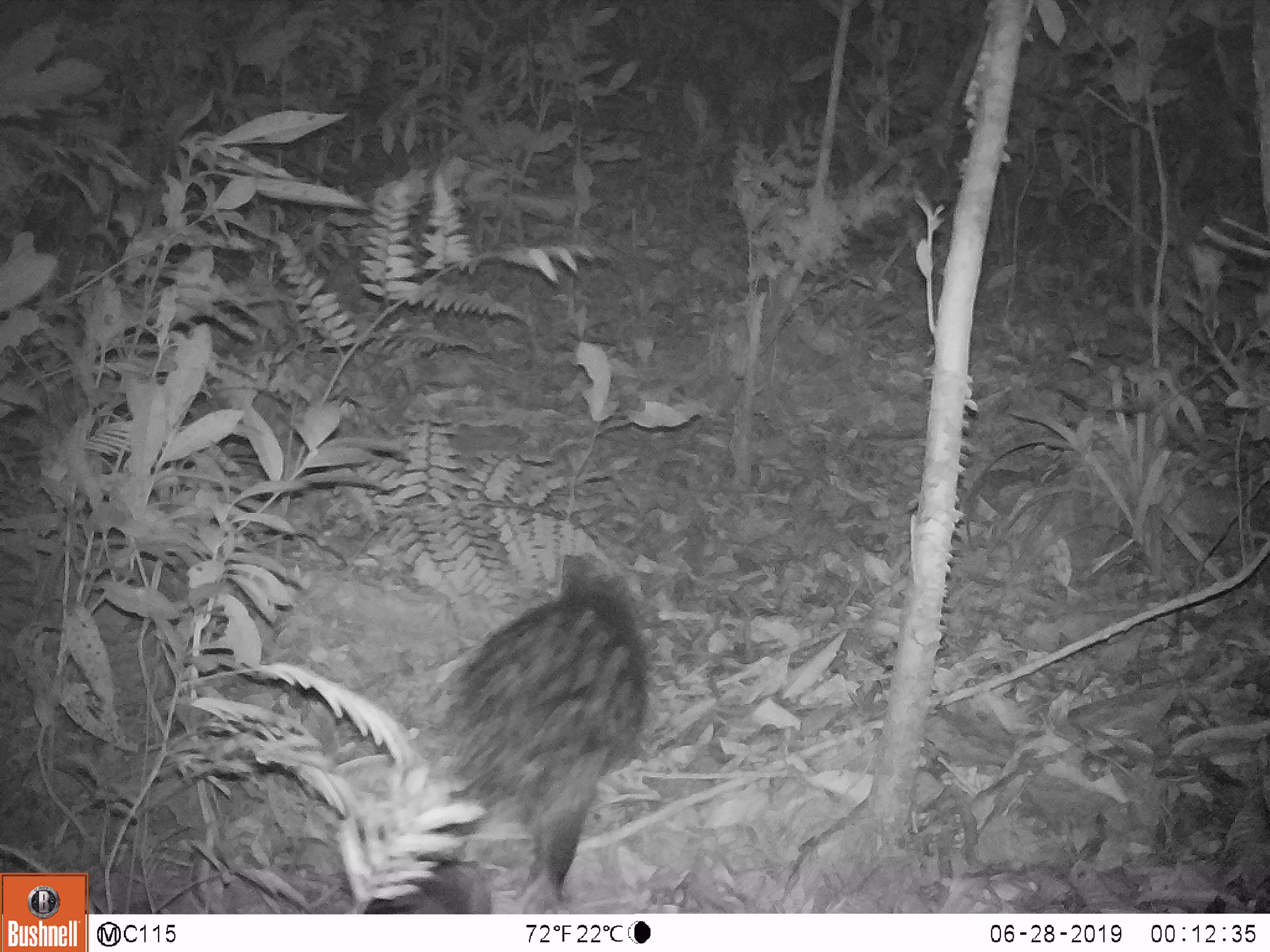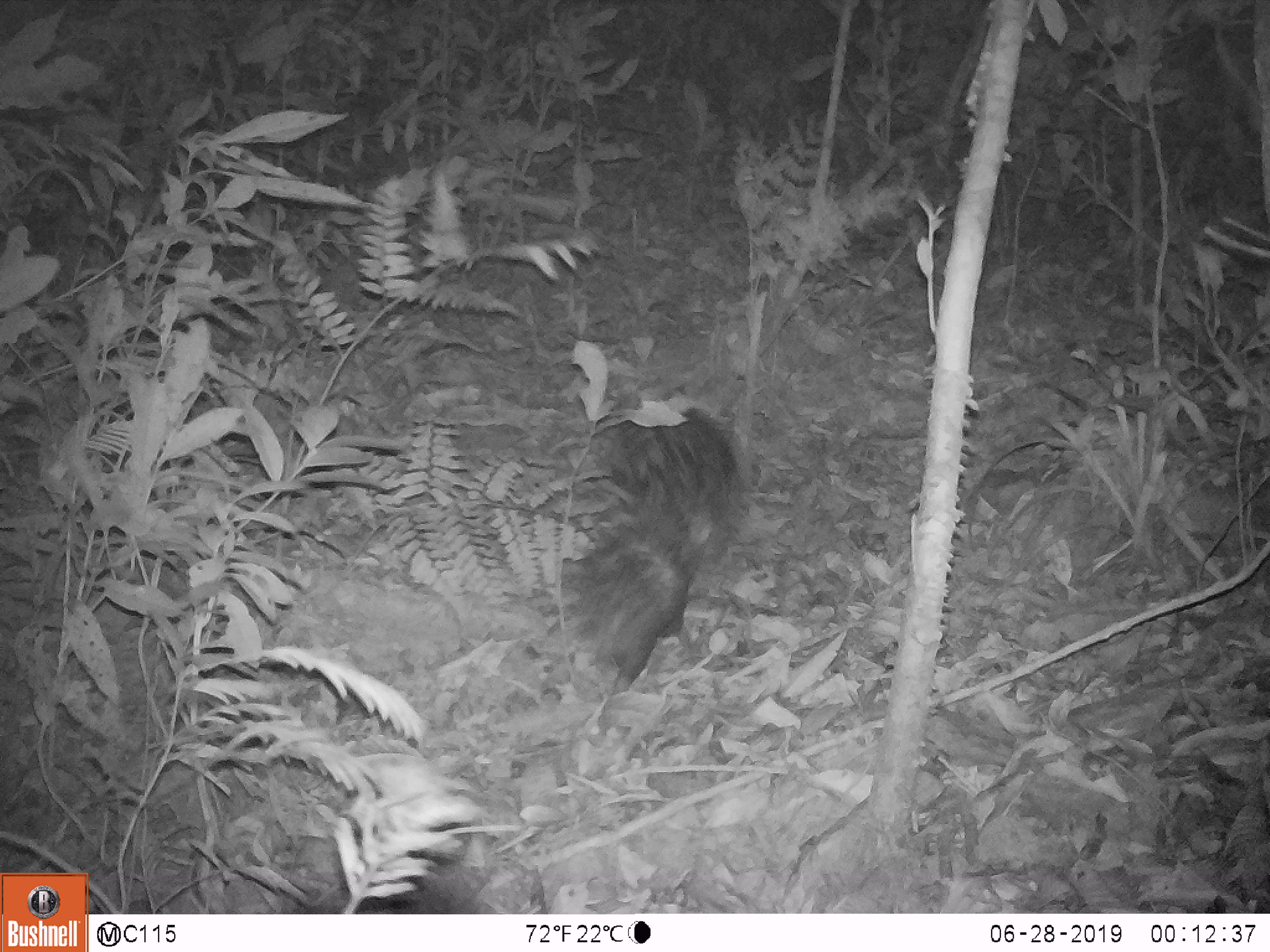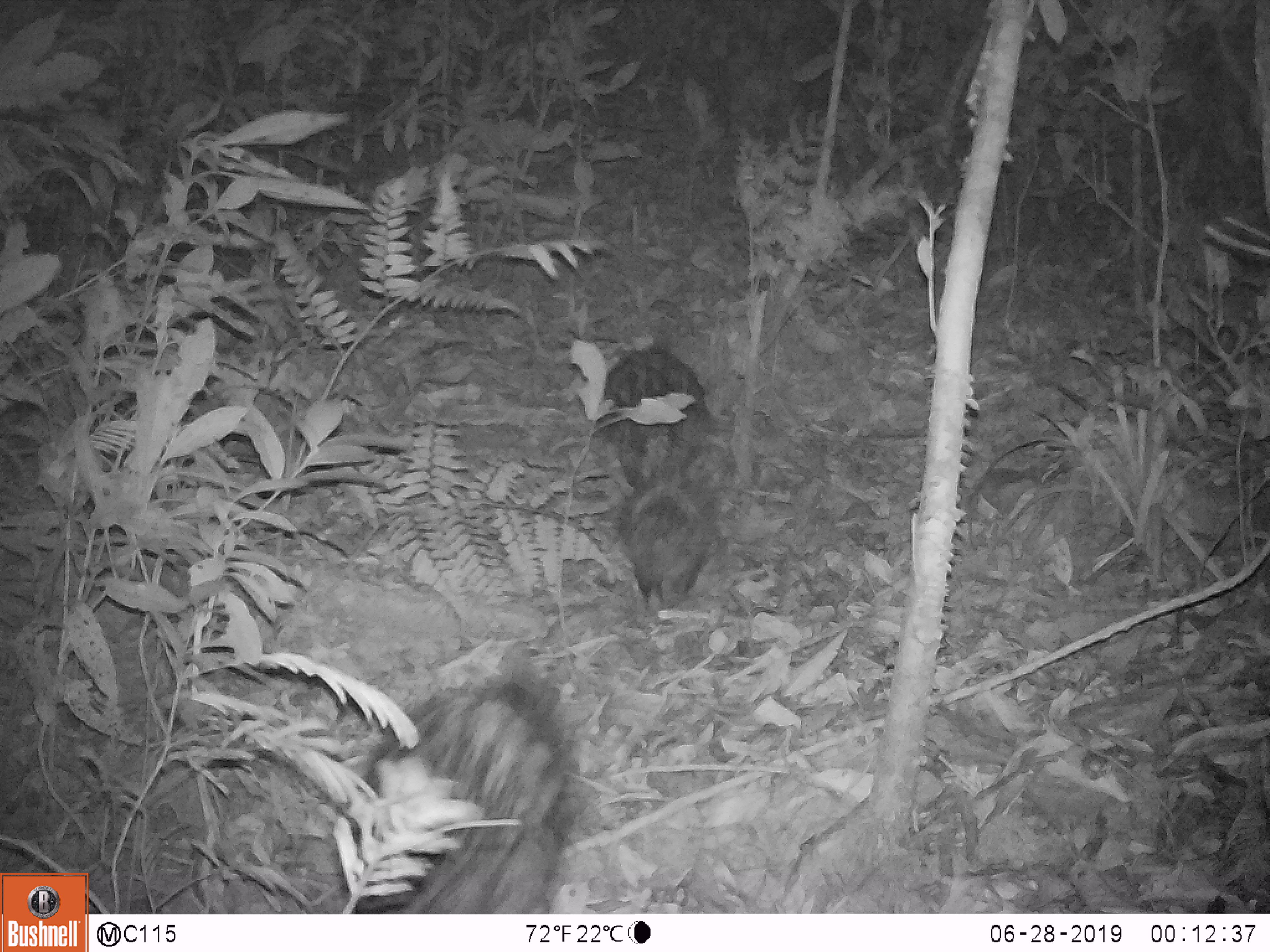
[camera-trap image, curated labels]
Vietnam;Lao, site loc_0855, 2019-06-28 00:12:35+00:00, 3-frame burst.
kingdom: Animalia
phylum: Chordata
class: Mammalia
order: Rodentia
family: Hystricidae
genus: Hystrix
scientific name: Hystrix brachyura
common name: malayan porcupine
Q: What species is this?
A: Malayan porcupine (Hystrix brachyura).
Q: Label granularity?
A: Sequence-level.